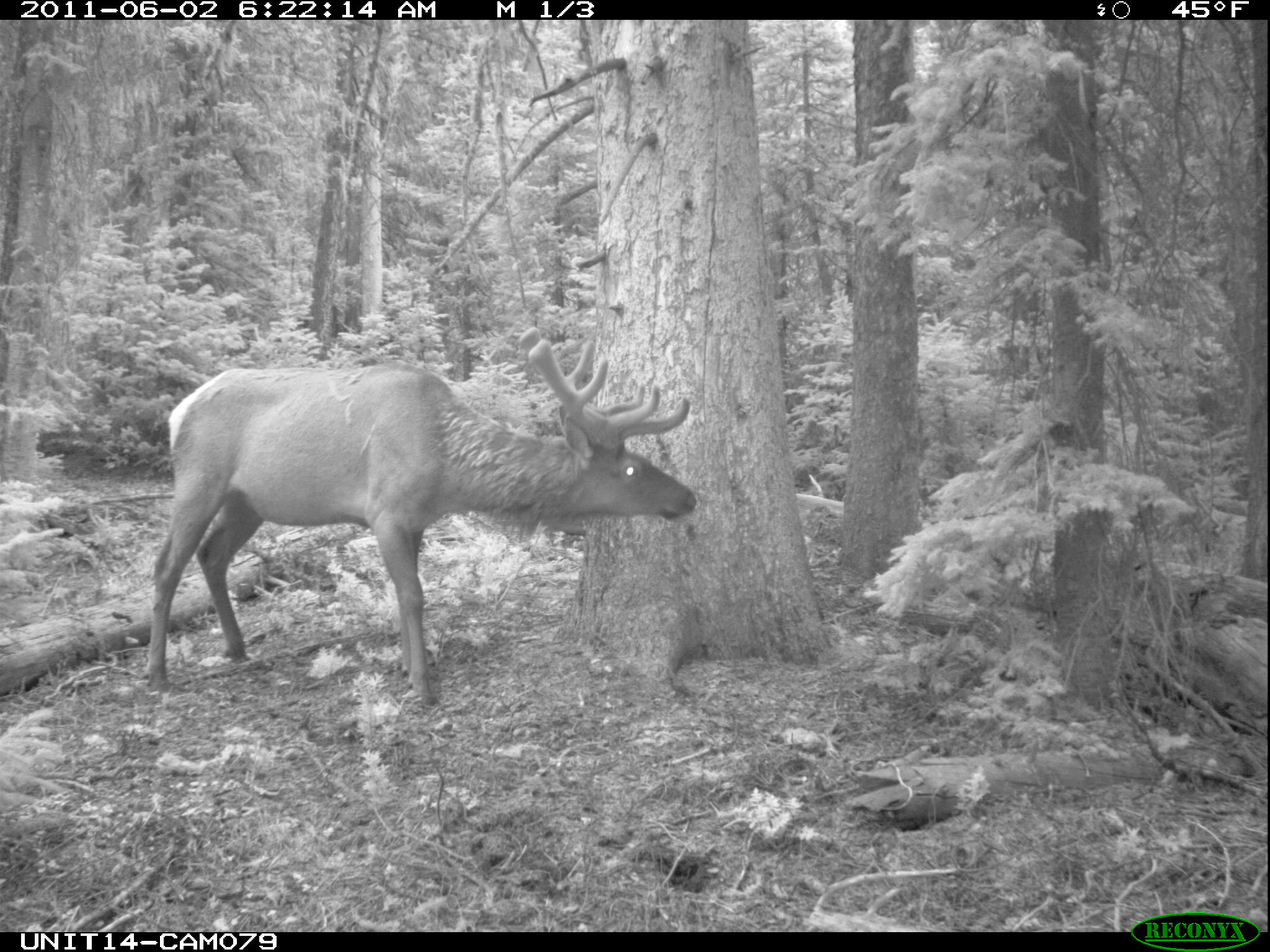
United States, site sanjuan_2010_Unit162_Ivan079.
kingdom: Animalia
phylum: Chordata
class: Mammalia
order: Artiodactyla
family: Cervidae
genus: Cervus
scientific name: Cervus elaphus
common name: red deer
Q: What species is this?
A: Cervus elaphus (red deer).